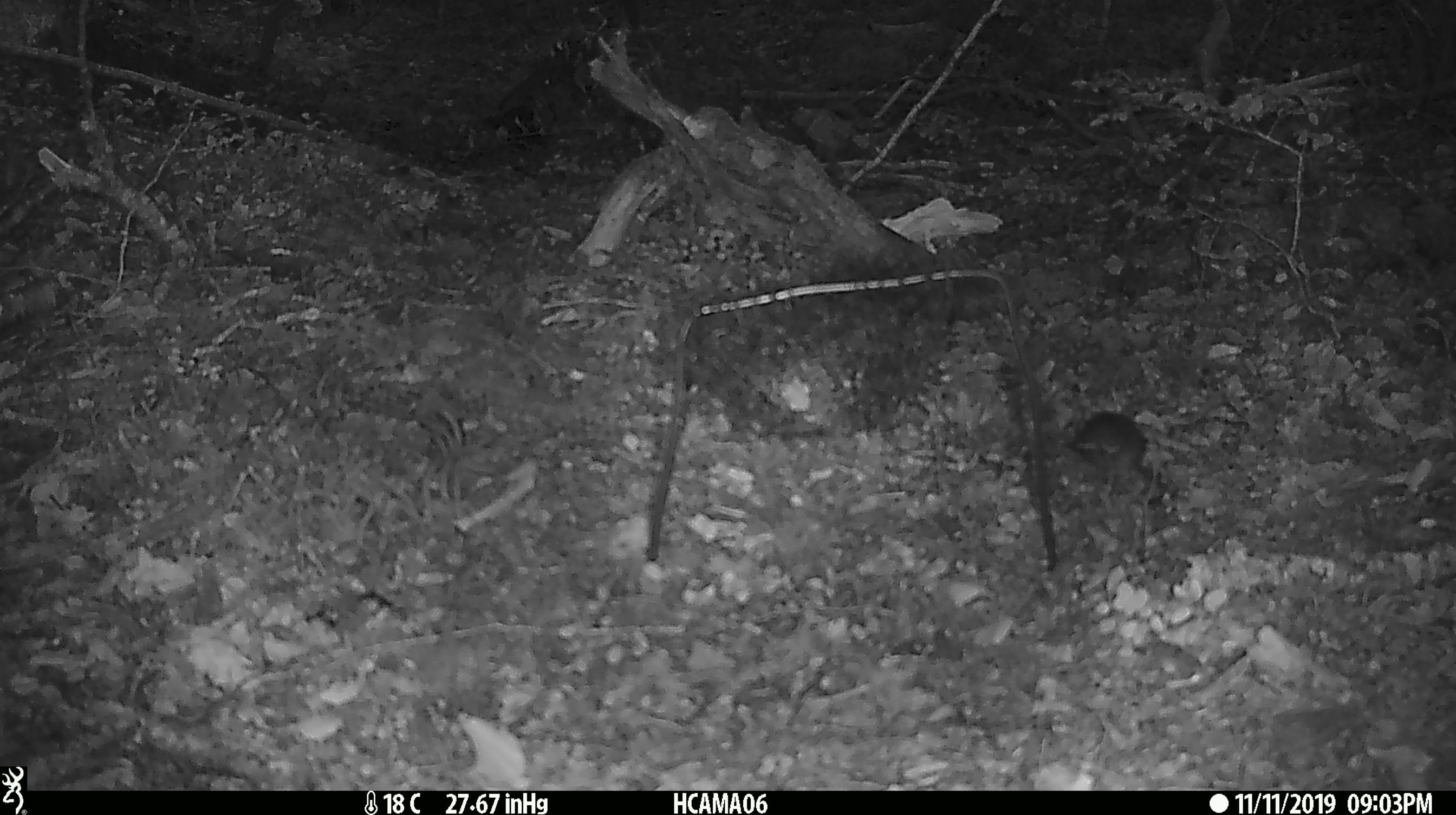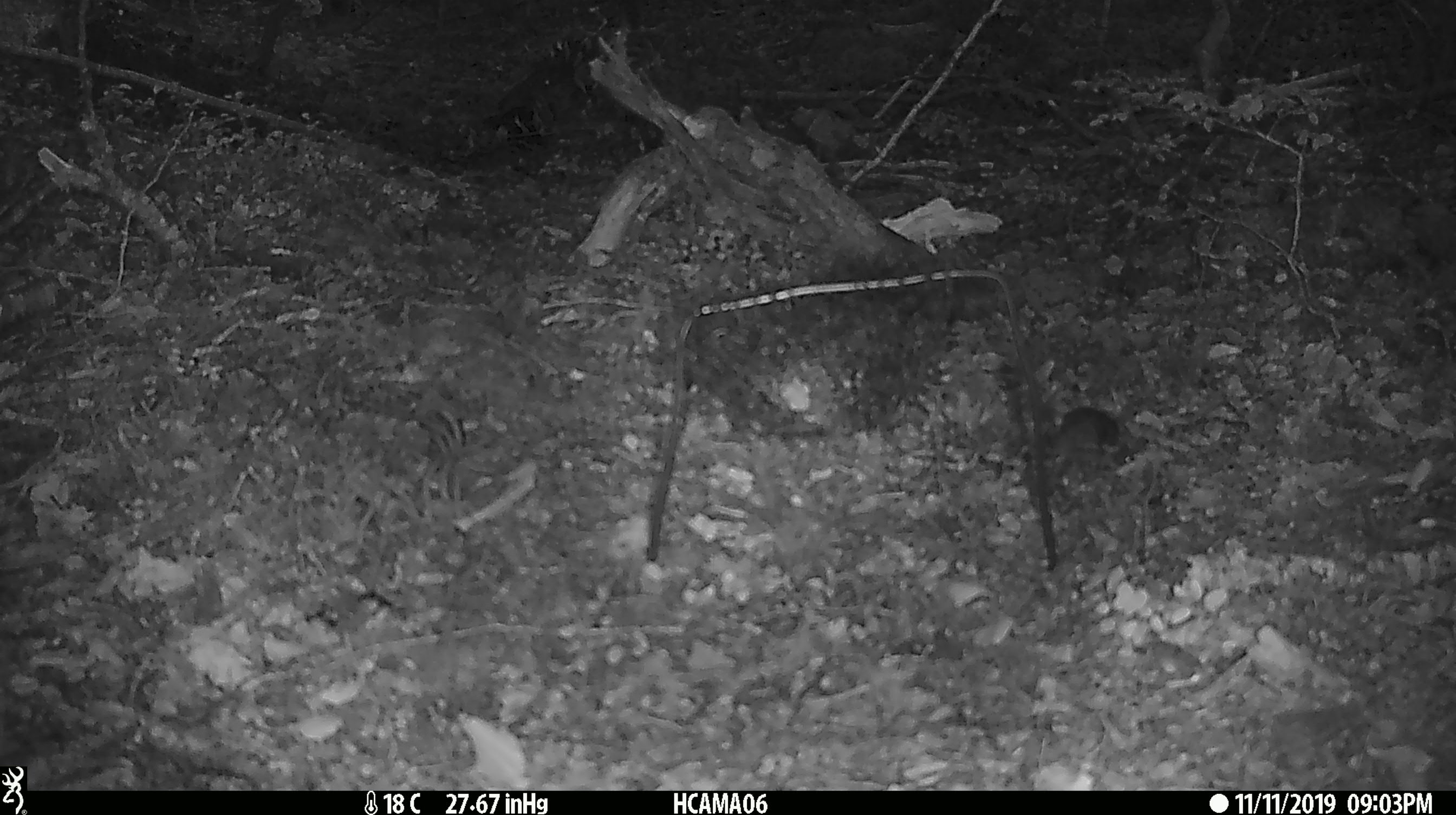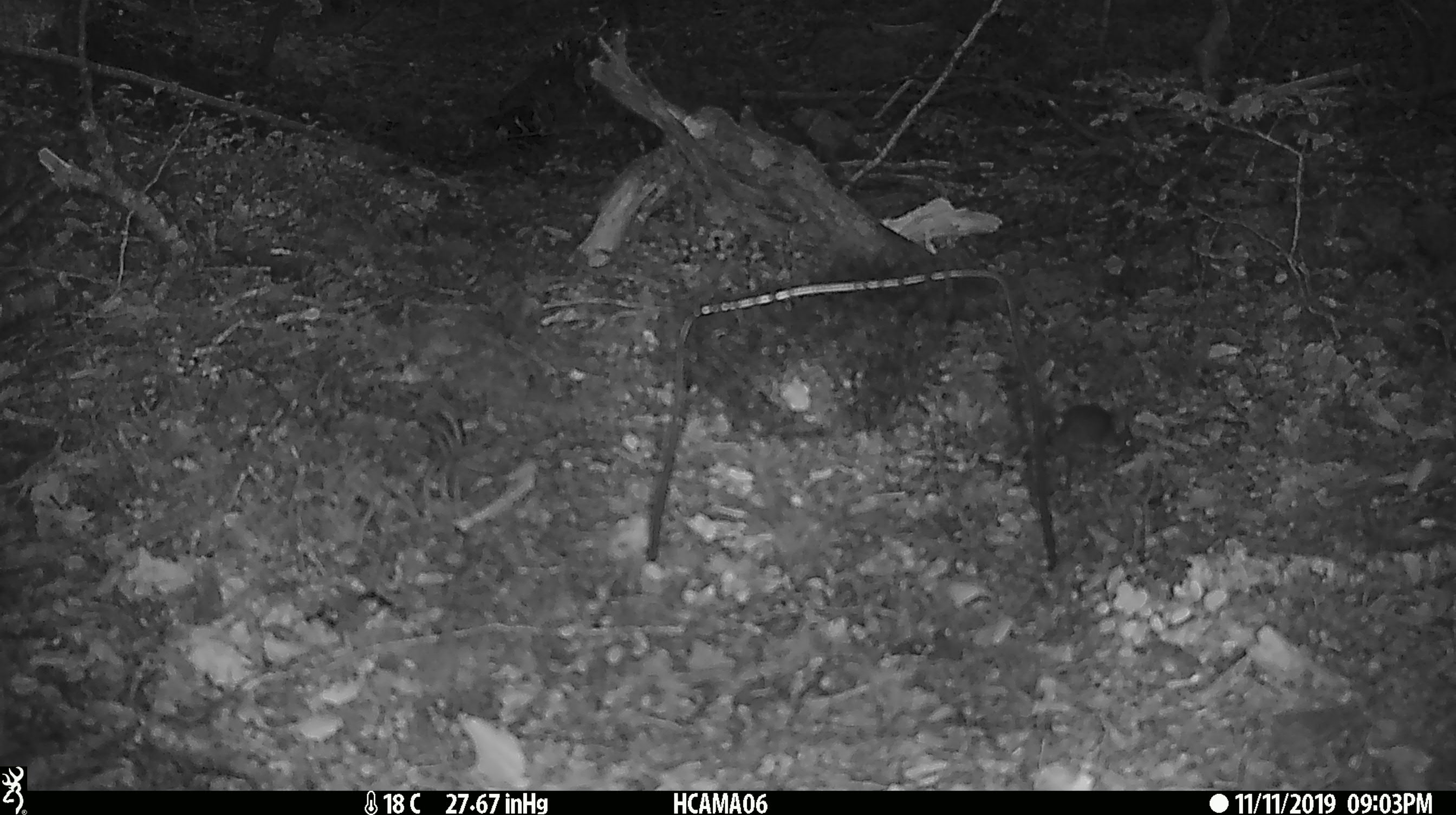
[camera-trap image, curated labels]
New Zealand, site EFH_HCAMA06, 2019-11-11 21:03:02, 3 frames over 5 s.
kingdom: Animalia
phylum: Chordata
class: Mammalia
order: Rodentia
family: Muridae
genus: Mus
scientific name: Mus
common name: mouse